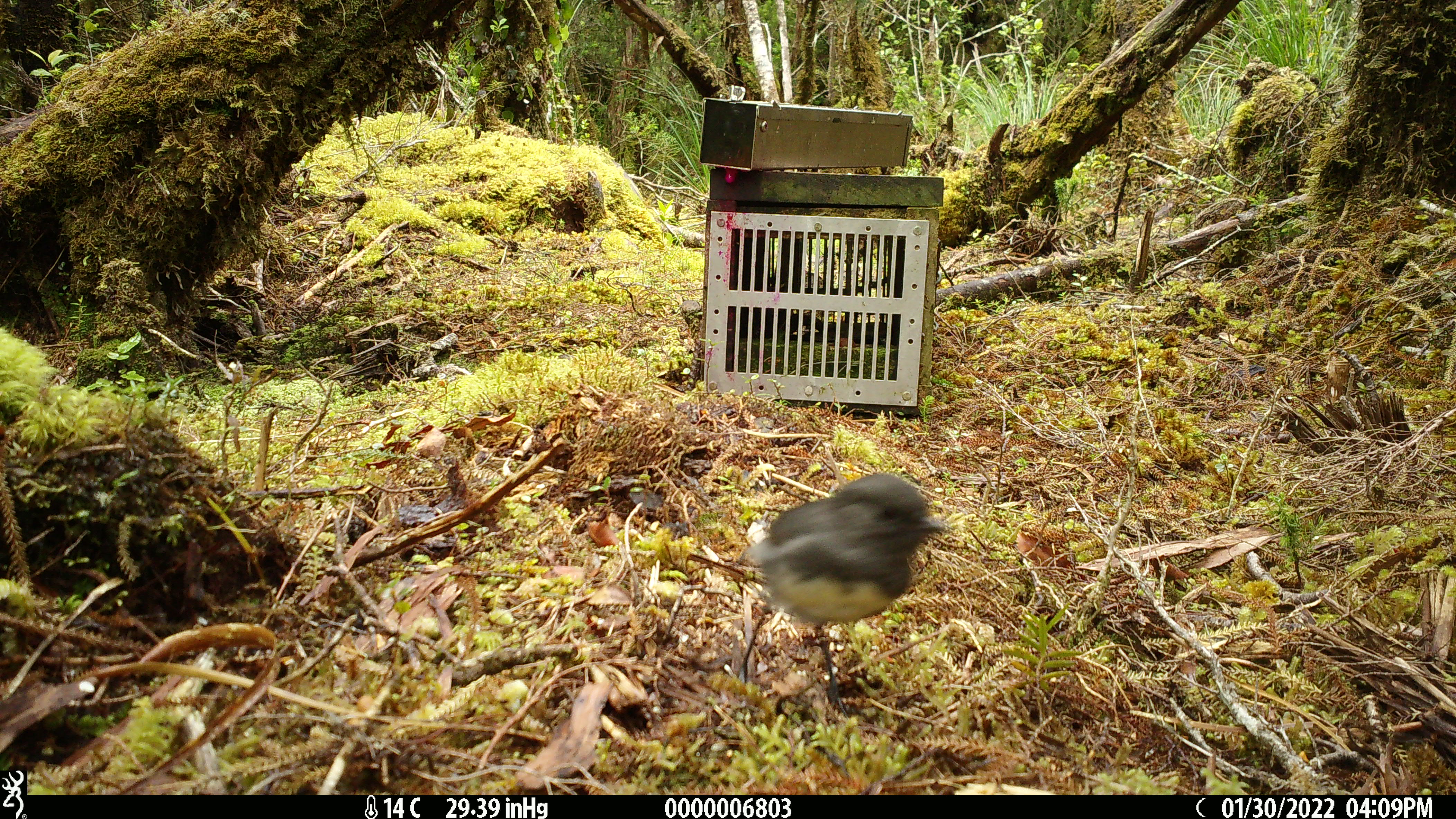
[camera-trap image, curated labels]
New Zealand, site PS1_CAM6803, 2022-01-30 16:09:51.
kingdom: Animalia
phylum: Chordata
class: Aves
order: Passeriformes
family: Petroicidae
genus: Petroica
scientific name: Petroica australis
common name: new zealand robin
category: robin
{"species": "robin (new zealand robin) (Petroica australis)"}